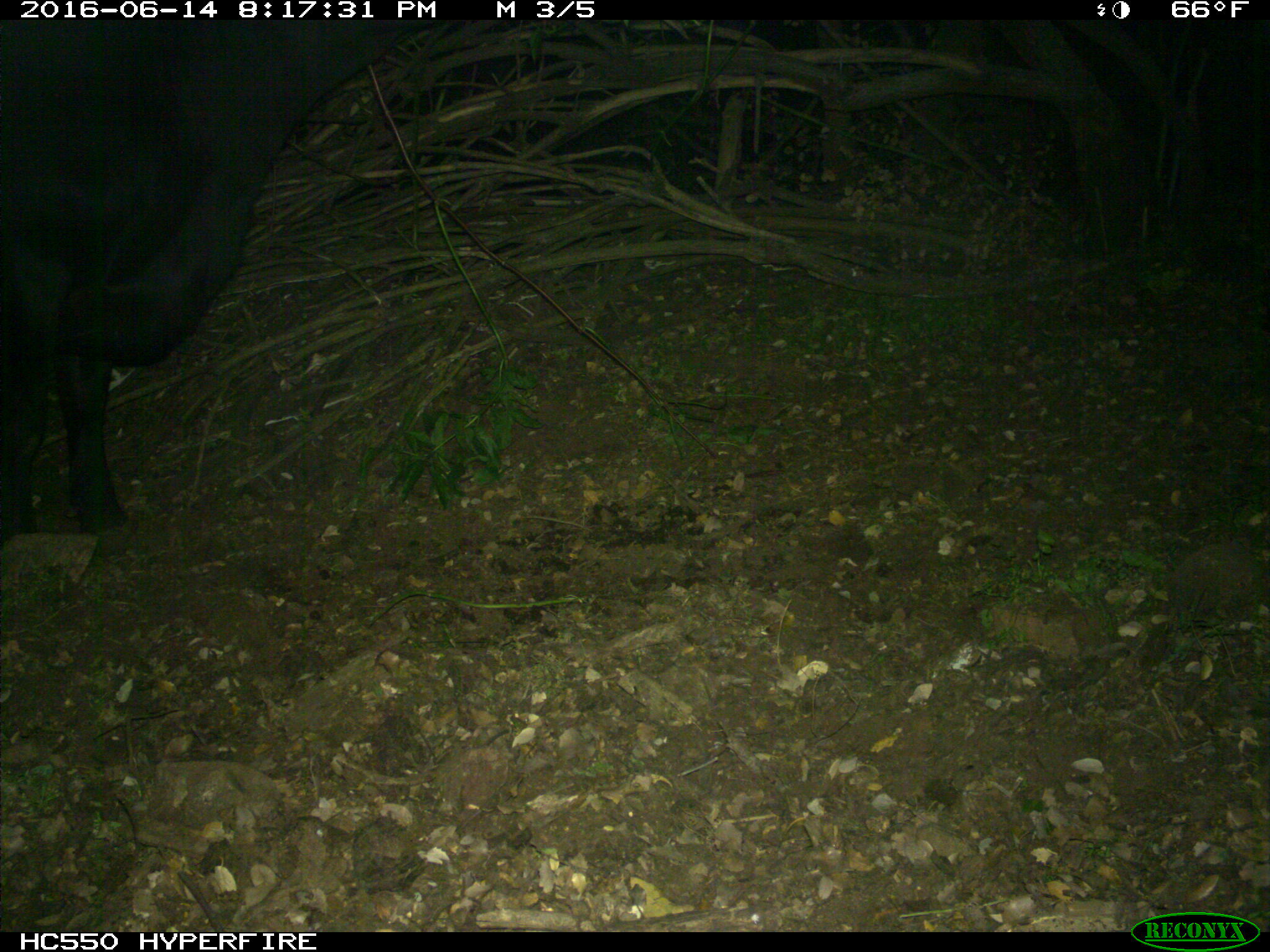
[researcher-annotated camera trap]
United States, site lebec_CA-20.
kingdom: Animalia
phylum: Chordata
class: Mammalia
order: Artiodactyla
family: Bovidae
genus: Bos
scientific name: Bos taurus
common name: domestic cow